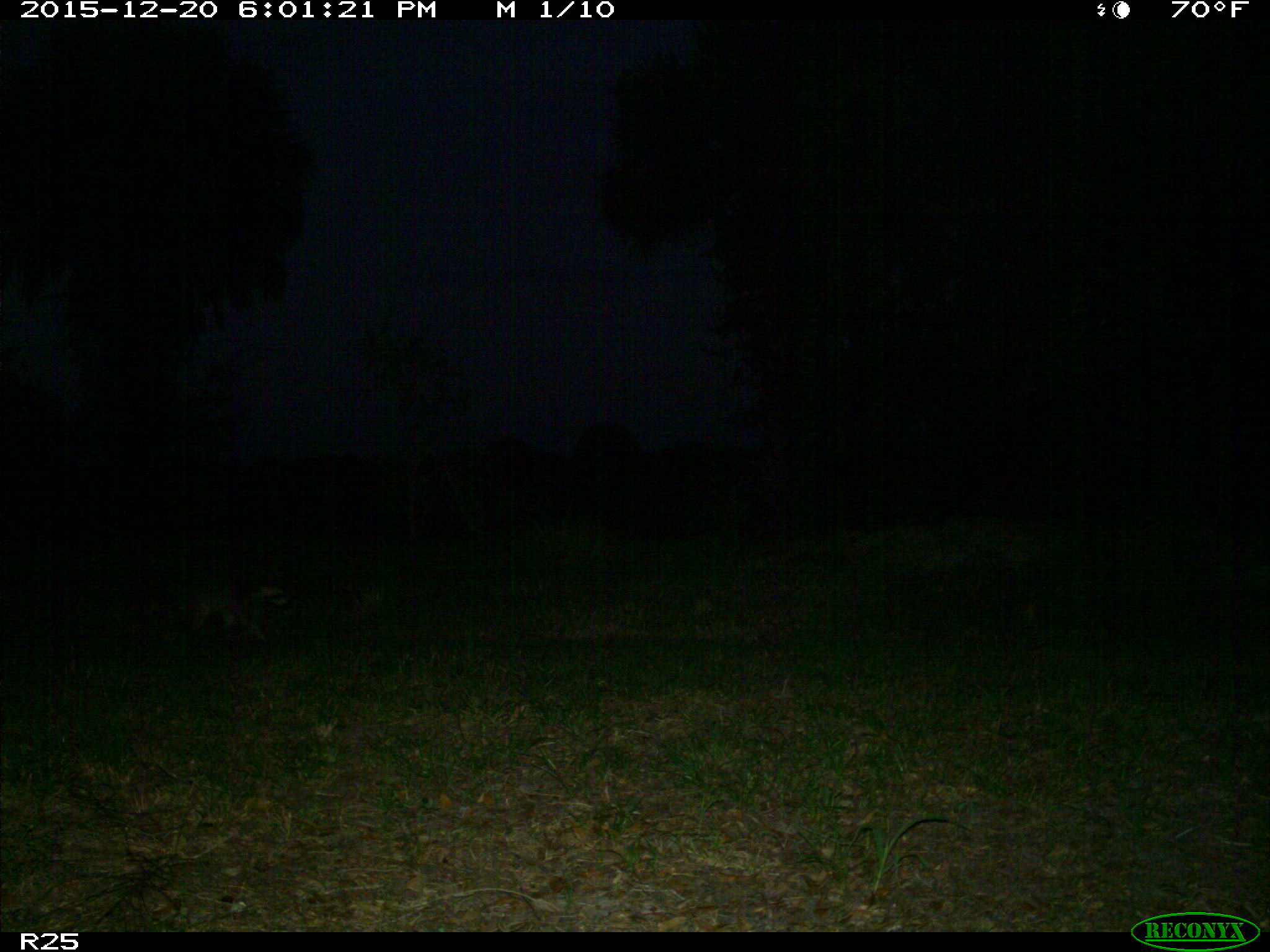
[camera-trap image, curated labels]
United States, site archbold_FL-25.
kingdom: Animalia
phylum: Chordata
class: Mammalia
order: Carnivora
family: Procyonidae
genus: Procyon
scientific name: Procyon lotor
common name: common raccoon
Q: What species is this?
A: Procyon lotor (common raccoon).